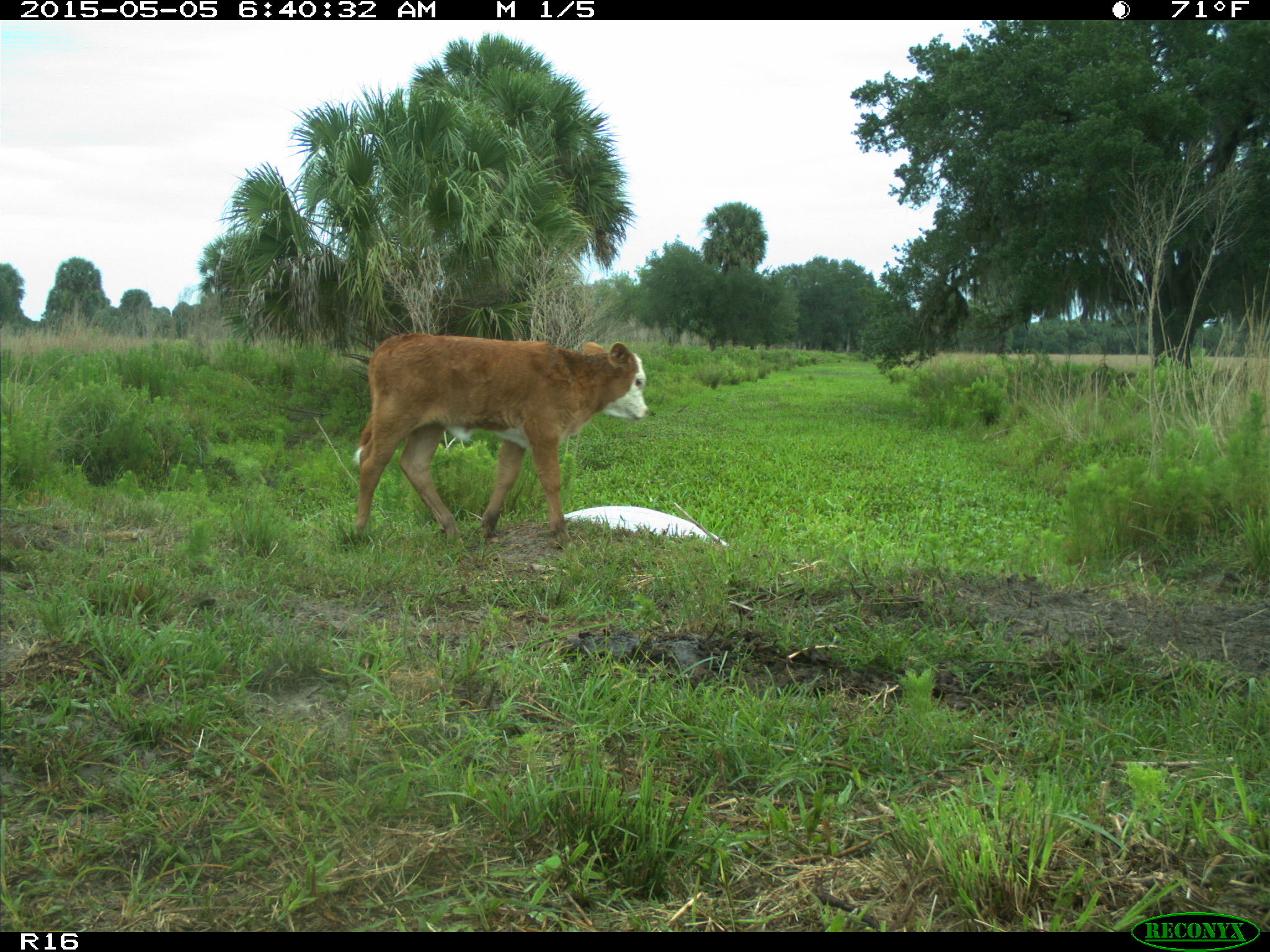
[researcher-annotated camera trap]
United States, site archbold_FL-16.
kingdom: Animalia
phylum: Chordata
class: Mammalia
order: Artiodactyla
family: Bovidae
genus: Bos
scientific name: Bos taurus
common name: domestic cow